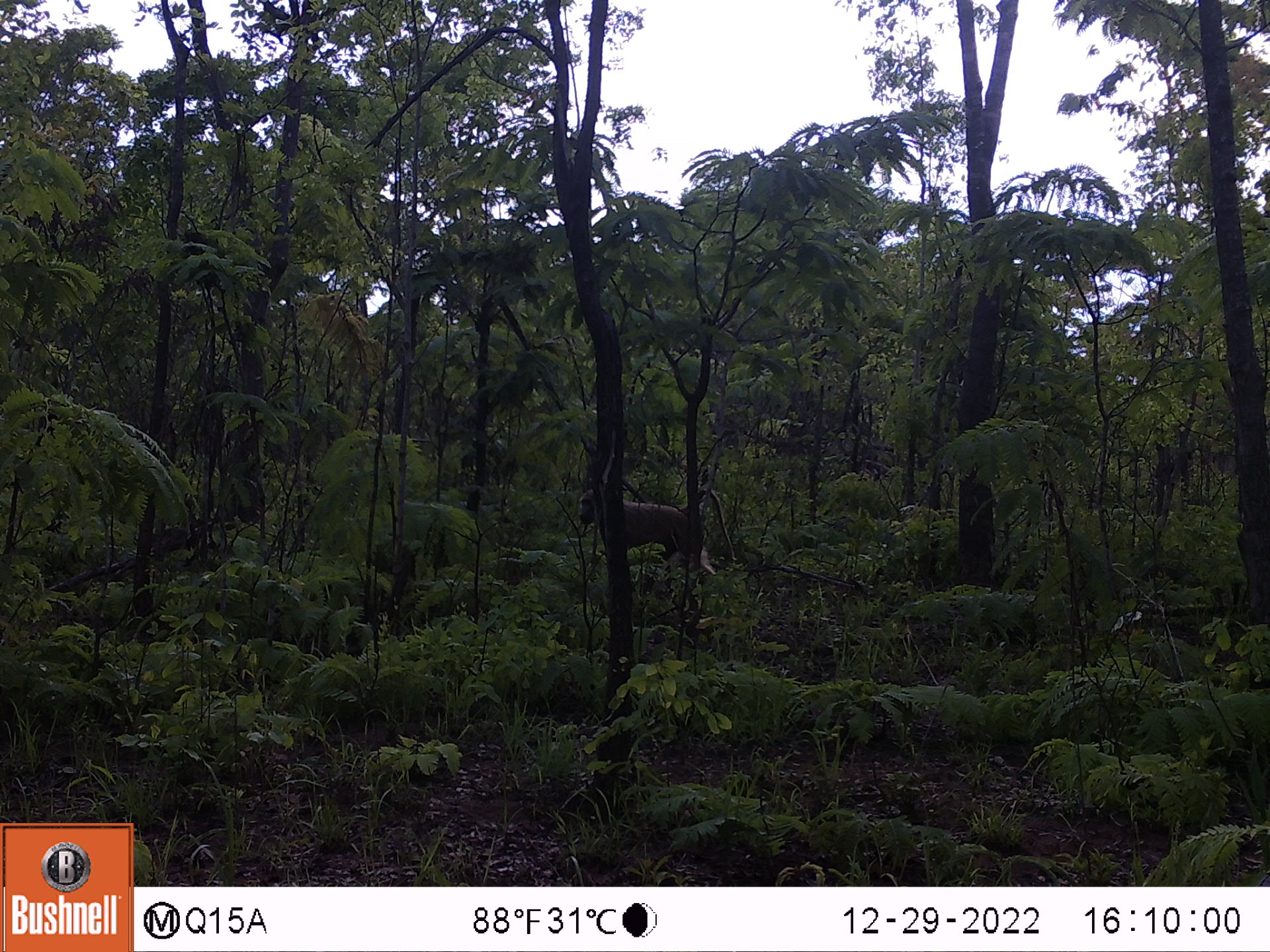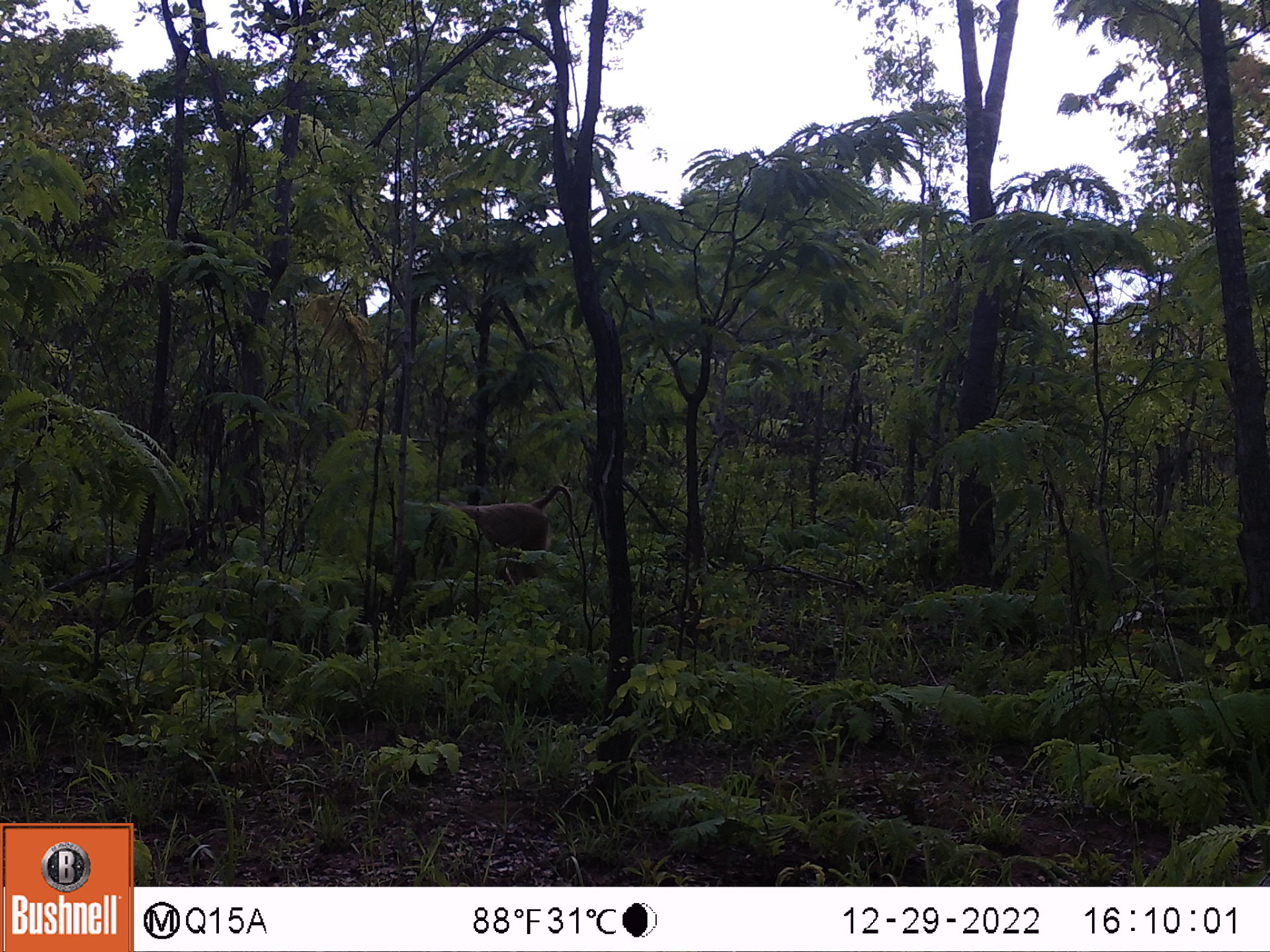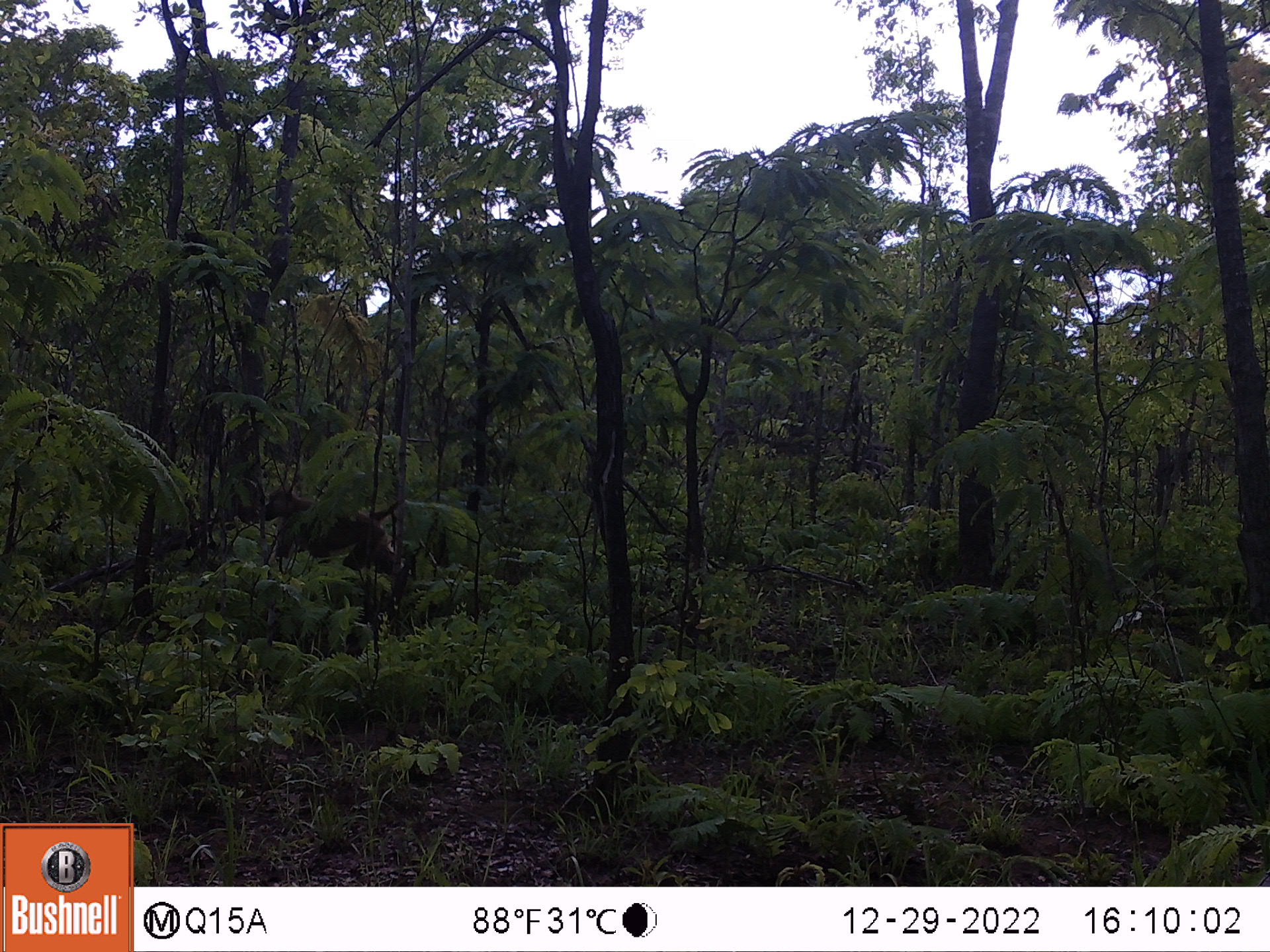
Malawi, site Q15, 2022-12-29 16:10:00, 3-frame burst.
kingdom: Animalia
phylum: Chordata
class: Mammalia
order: Artiodactyla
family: Suidae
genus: Phacochoerus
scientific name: Phacochoerus africanus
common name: common warthog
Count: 1.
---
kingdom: Animalia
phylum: Chordata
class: Mammalia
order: Primates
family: Cercopithecidae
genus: Papio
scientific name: Papio cynocephalus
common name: yellow baboon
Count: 1.